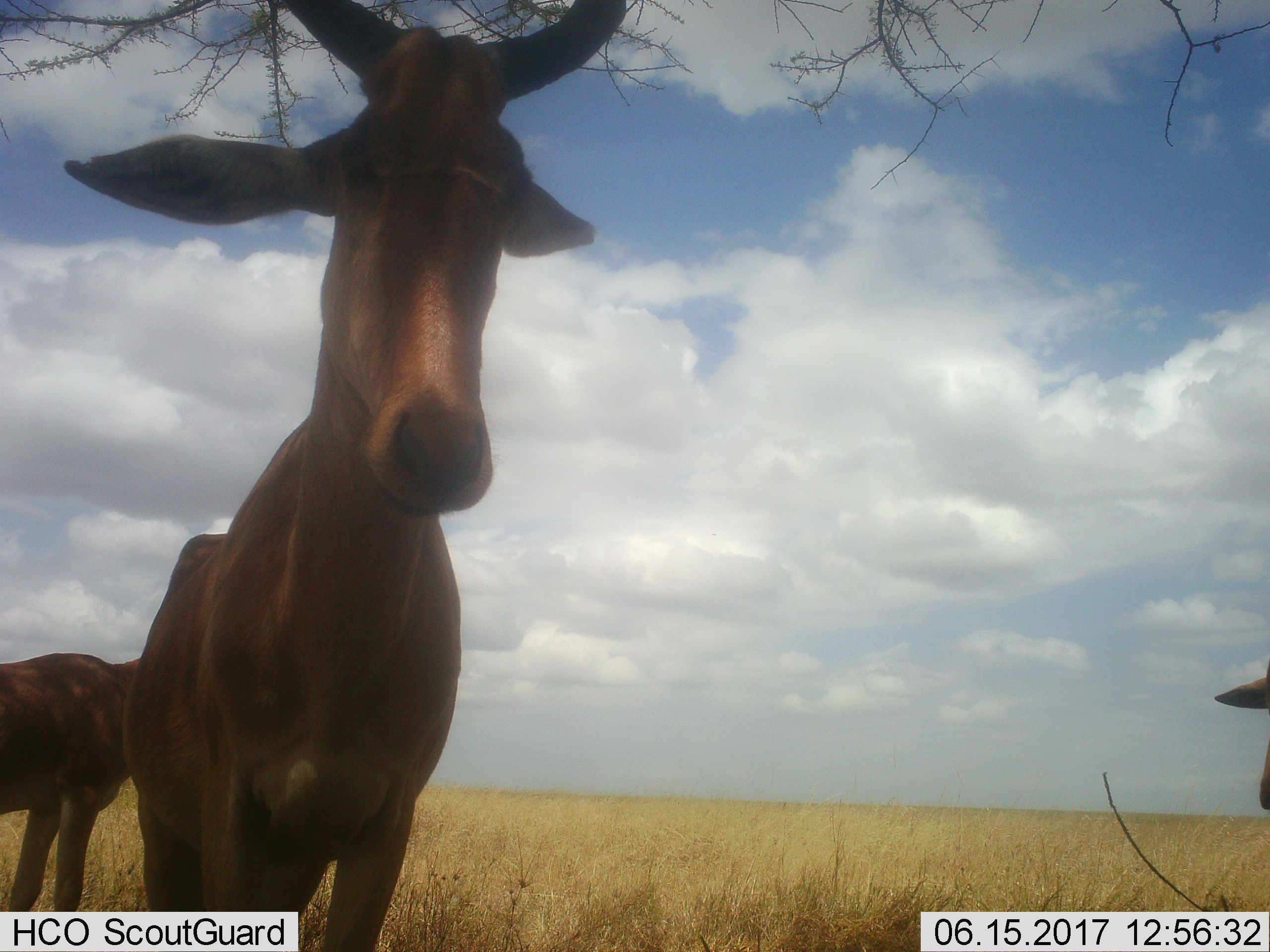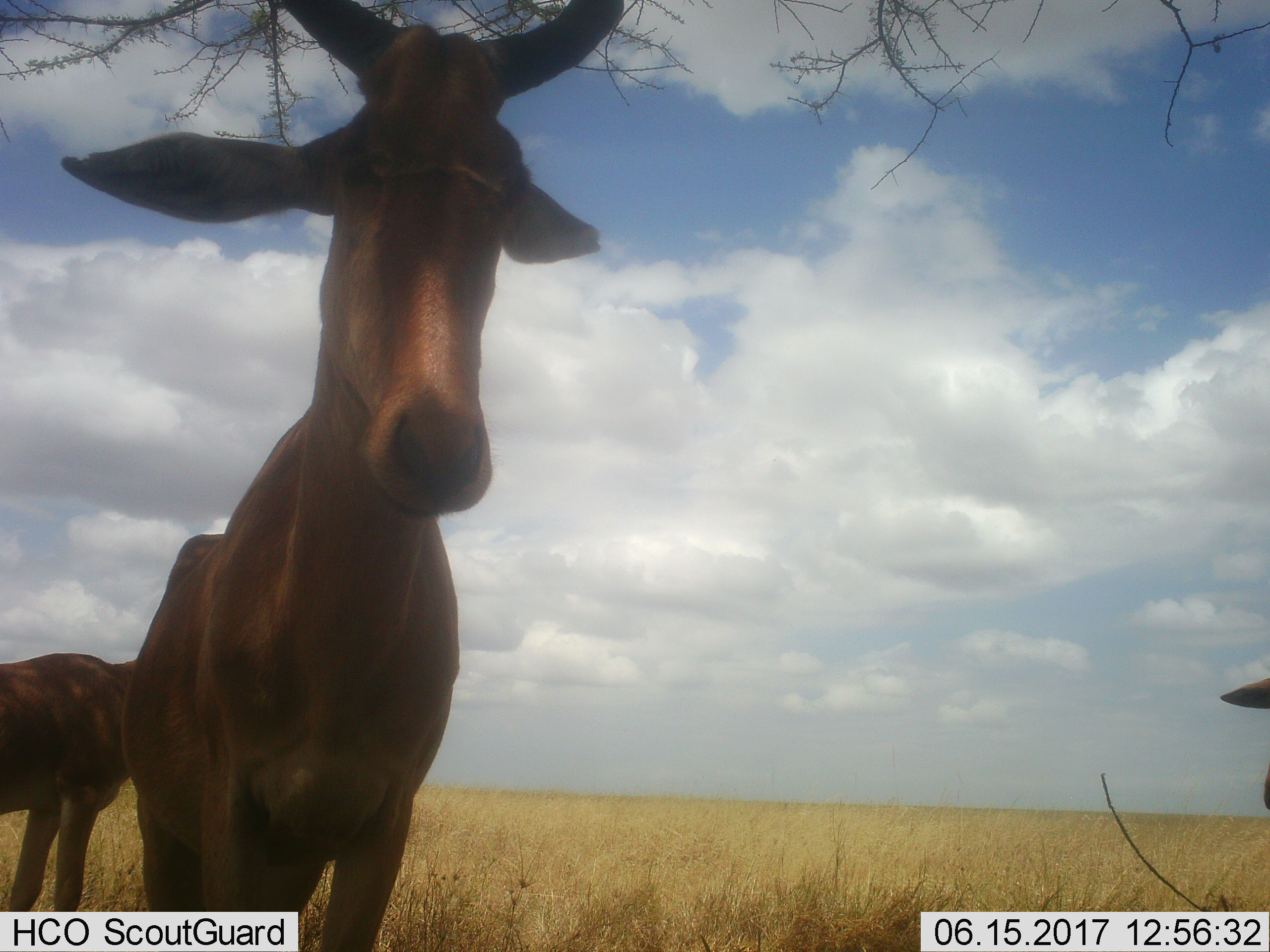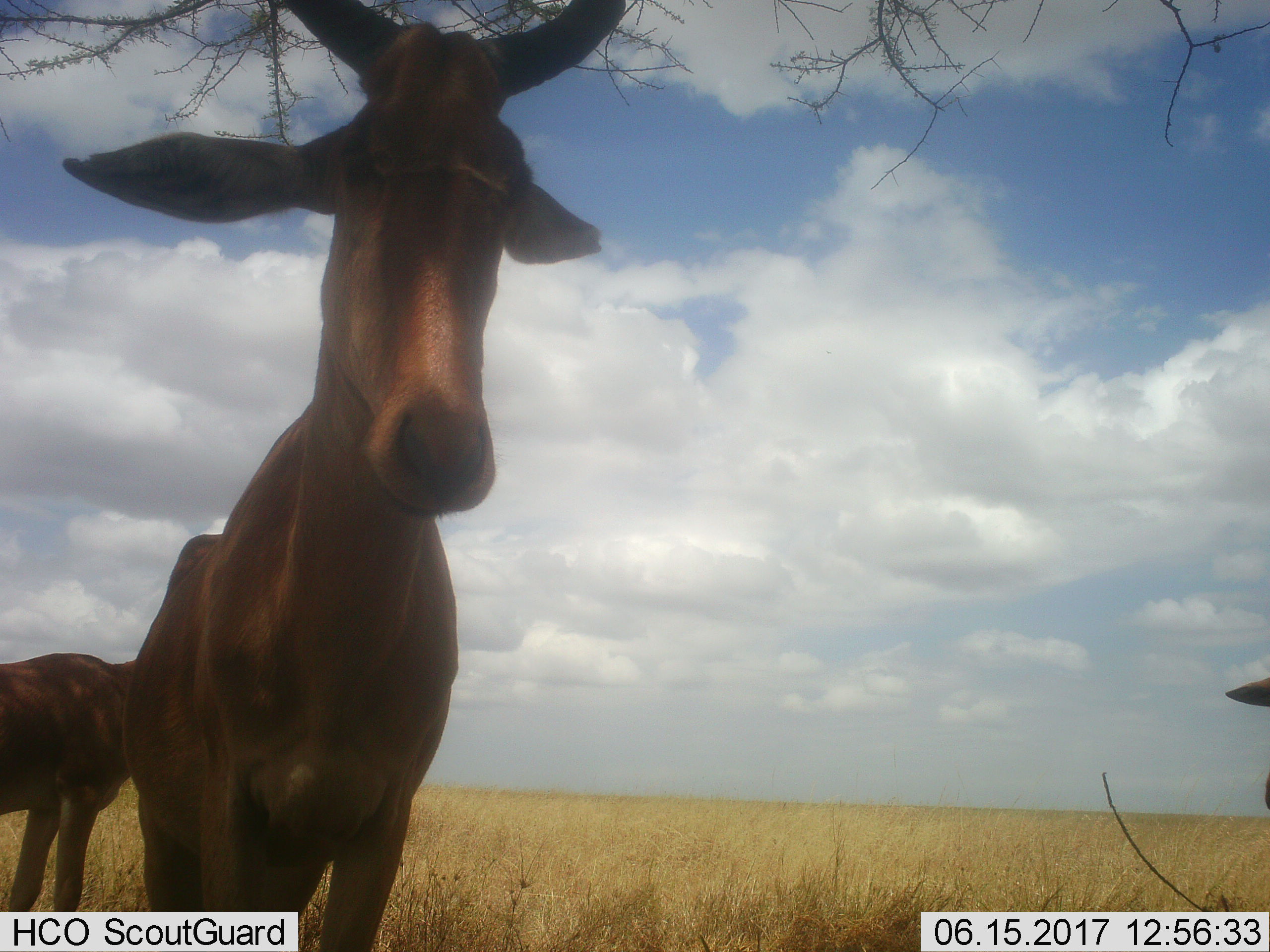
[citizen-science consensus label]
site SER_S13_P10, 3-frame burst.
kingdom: Animalia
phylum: Chordata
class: Mammalia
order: Artiodactyla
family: Bovidae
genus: Alcelaphus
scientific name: Alcelaphus buselaphus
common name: hartebeest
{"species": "hartebeest (Alcelaphus buselaphus)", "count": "3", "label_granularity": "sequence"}